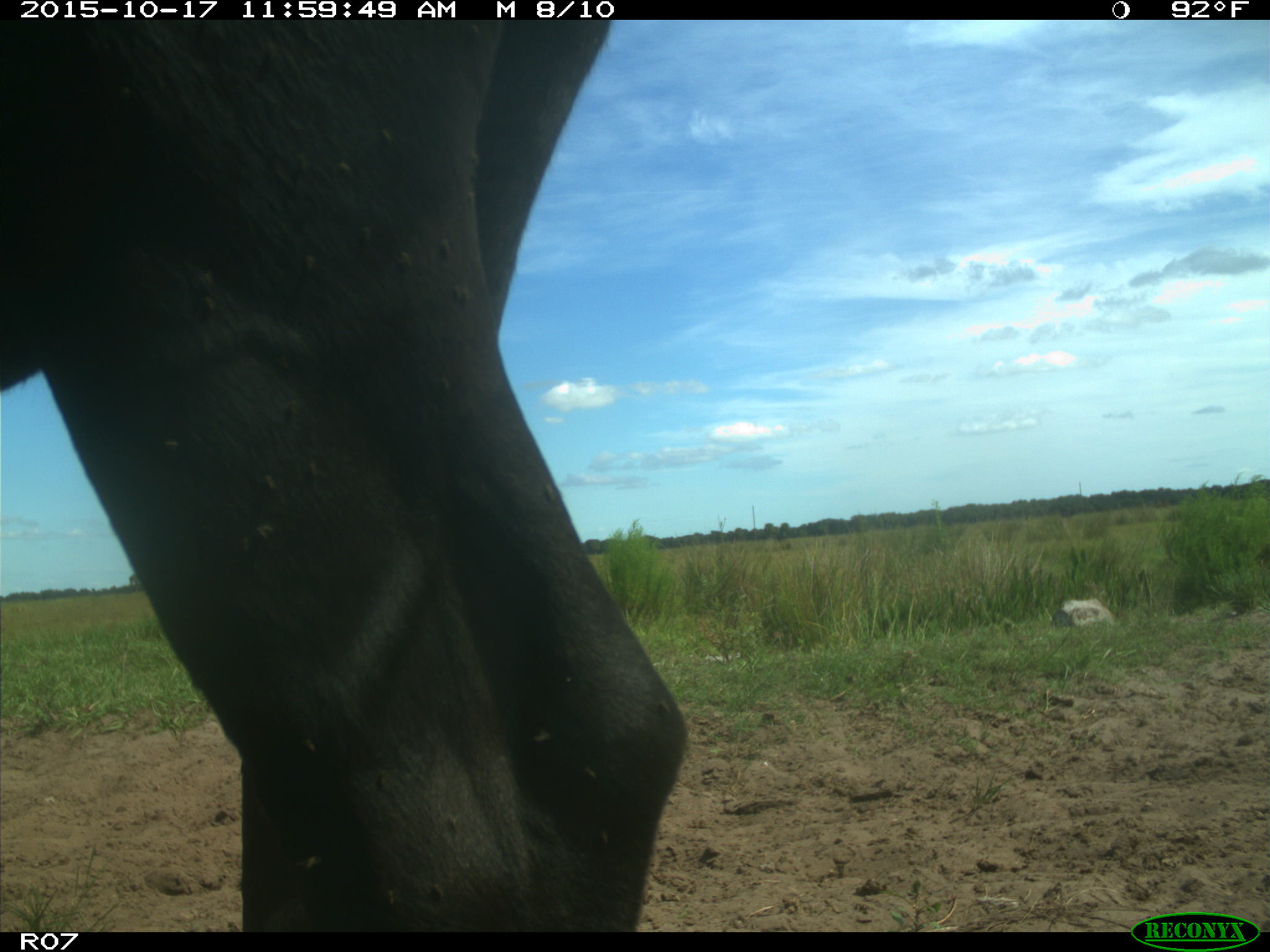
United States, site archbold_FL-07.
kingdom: Animalia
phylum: Chordata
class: Mammalia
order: Artiodactyla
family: Bovidae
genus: Bos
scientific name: Bos taurus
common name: domestic cow